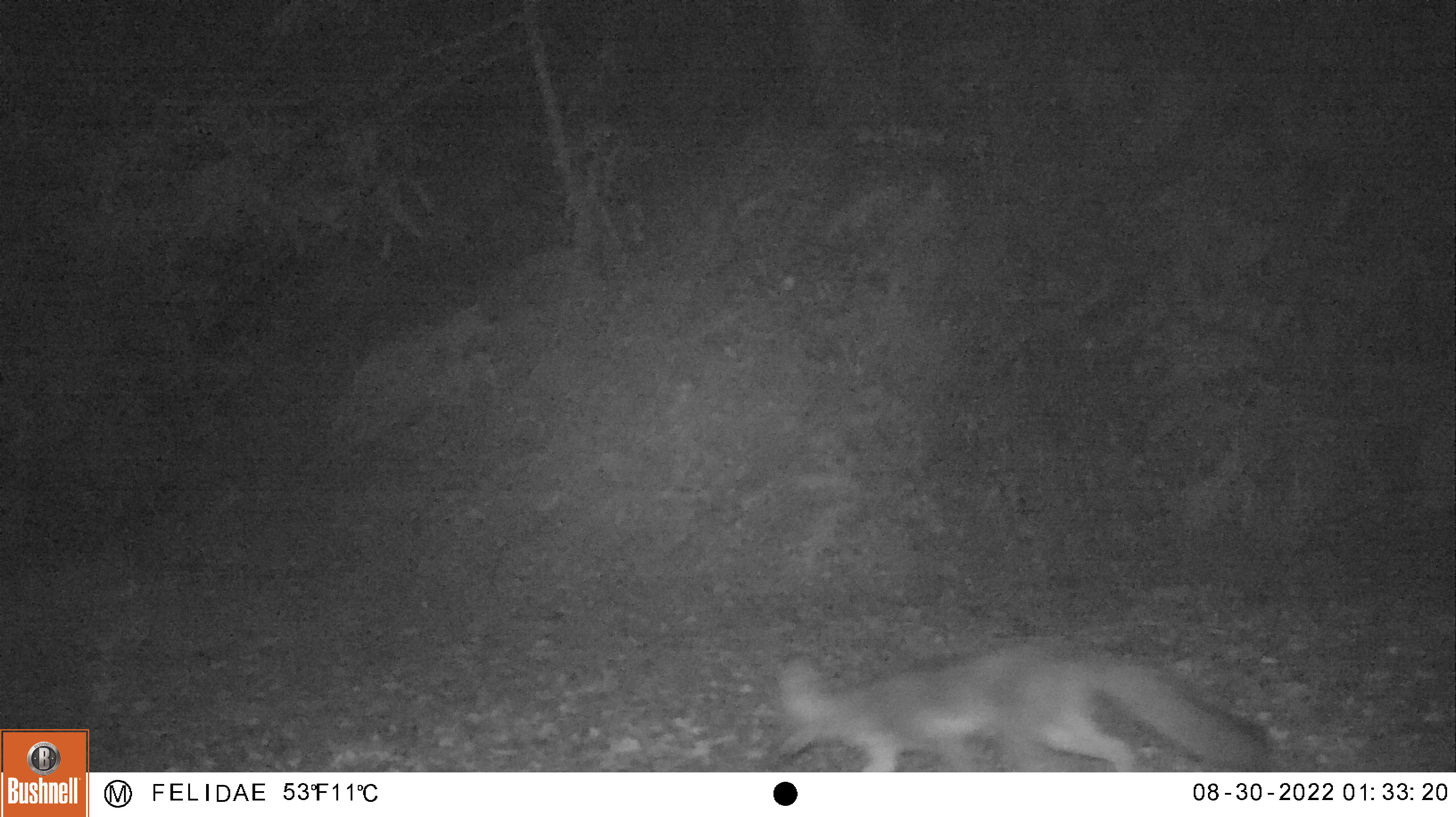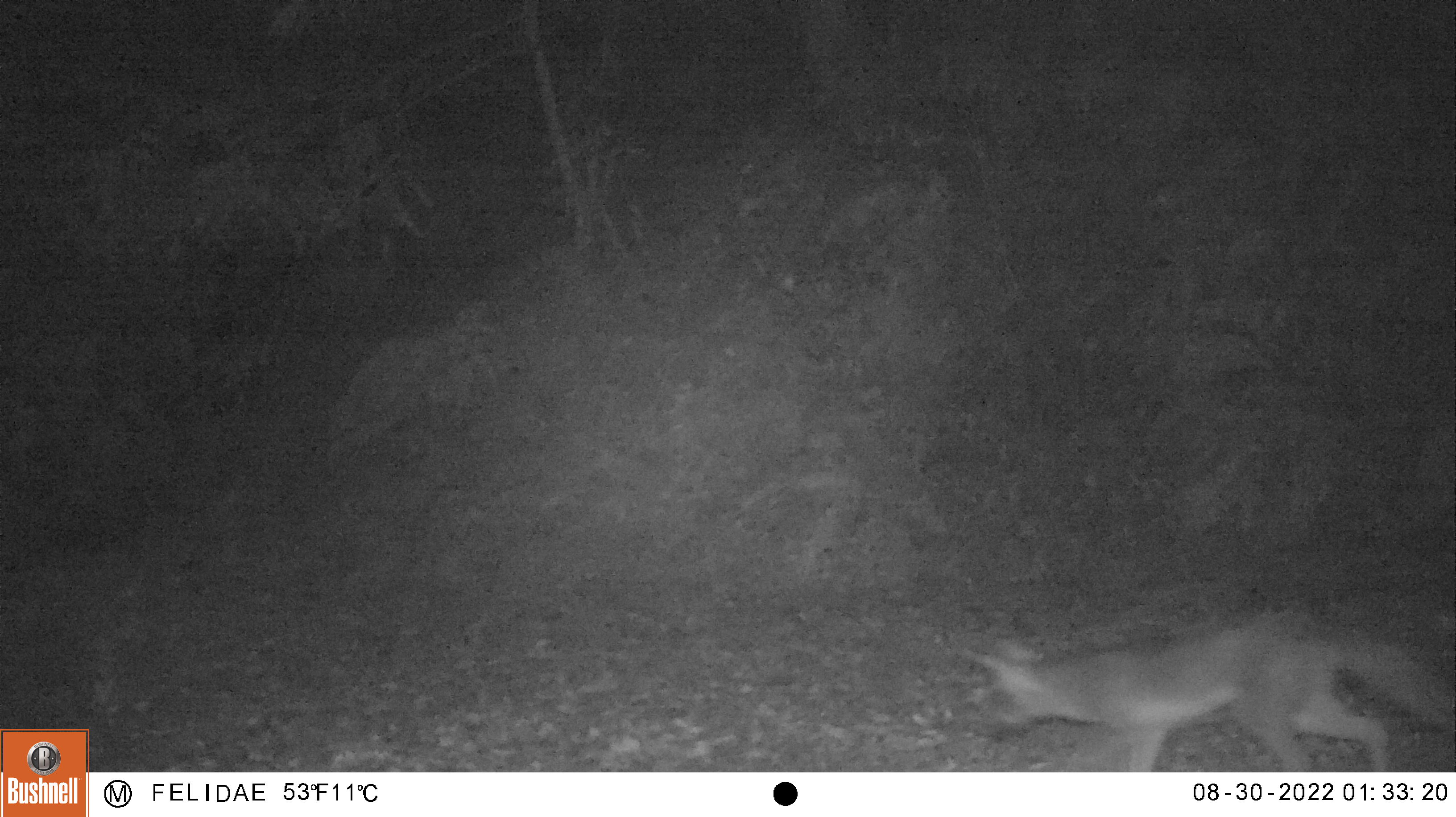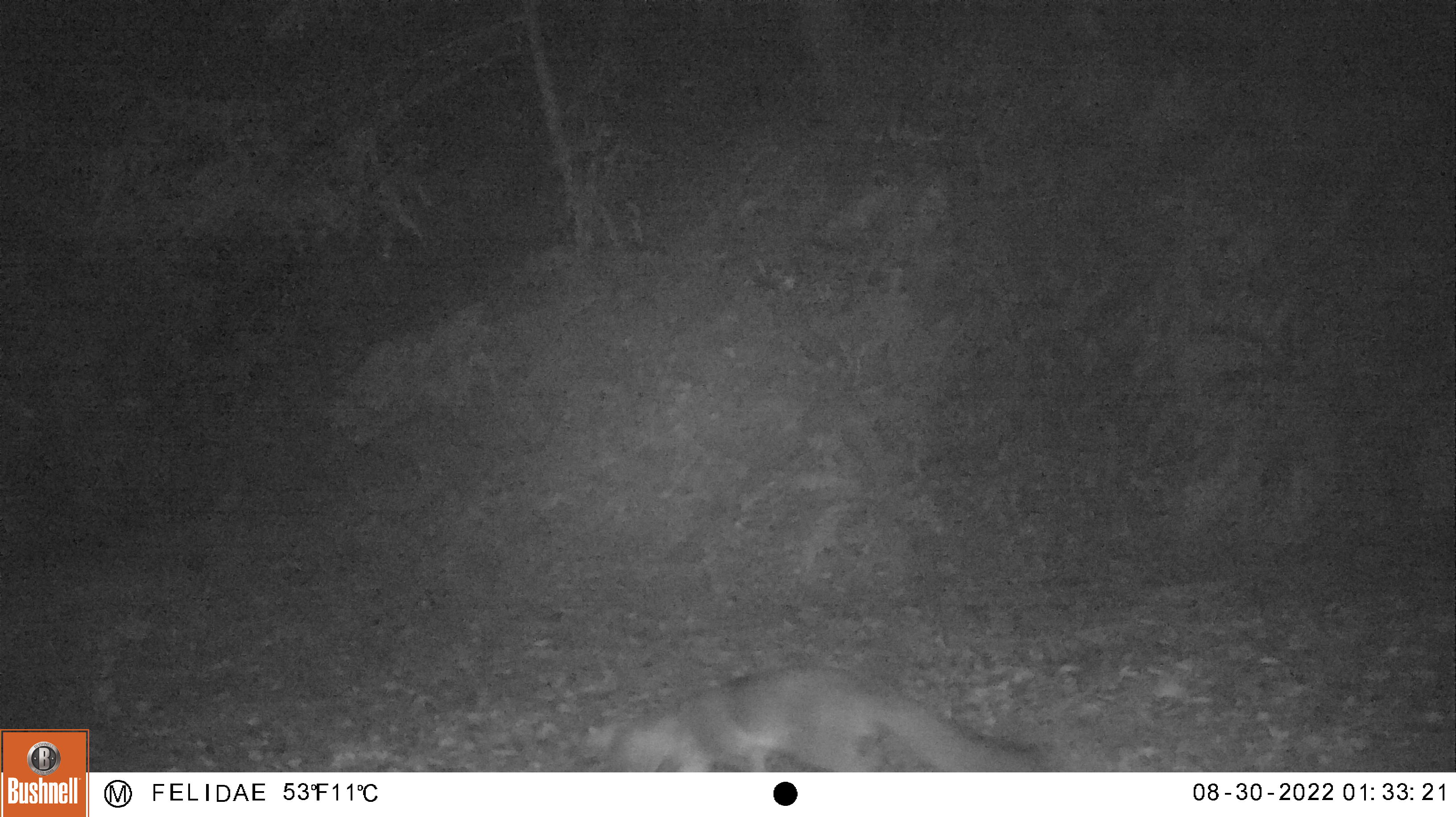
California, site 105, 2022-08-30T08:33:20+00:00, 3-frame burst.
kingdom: Animalia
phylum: Chordata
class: Mammalia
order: Carnivora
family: Canidae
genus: Urocyon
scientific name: Urocyon cinereoargenteus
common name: gray fox